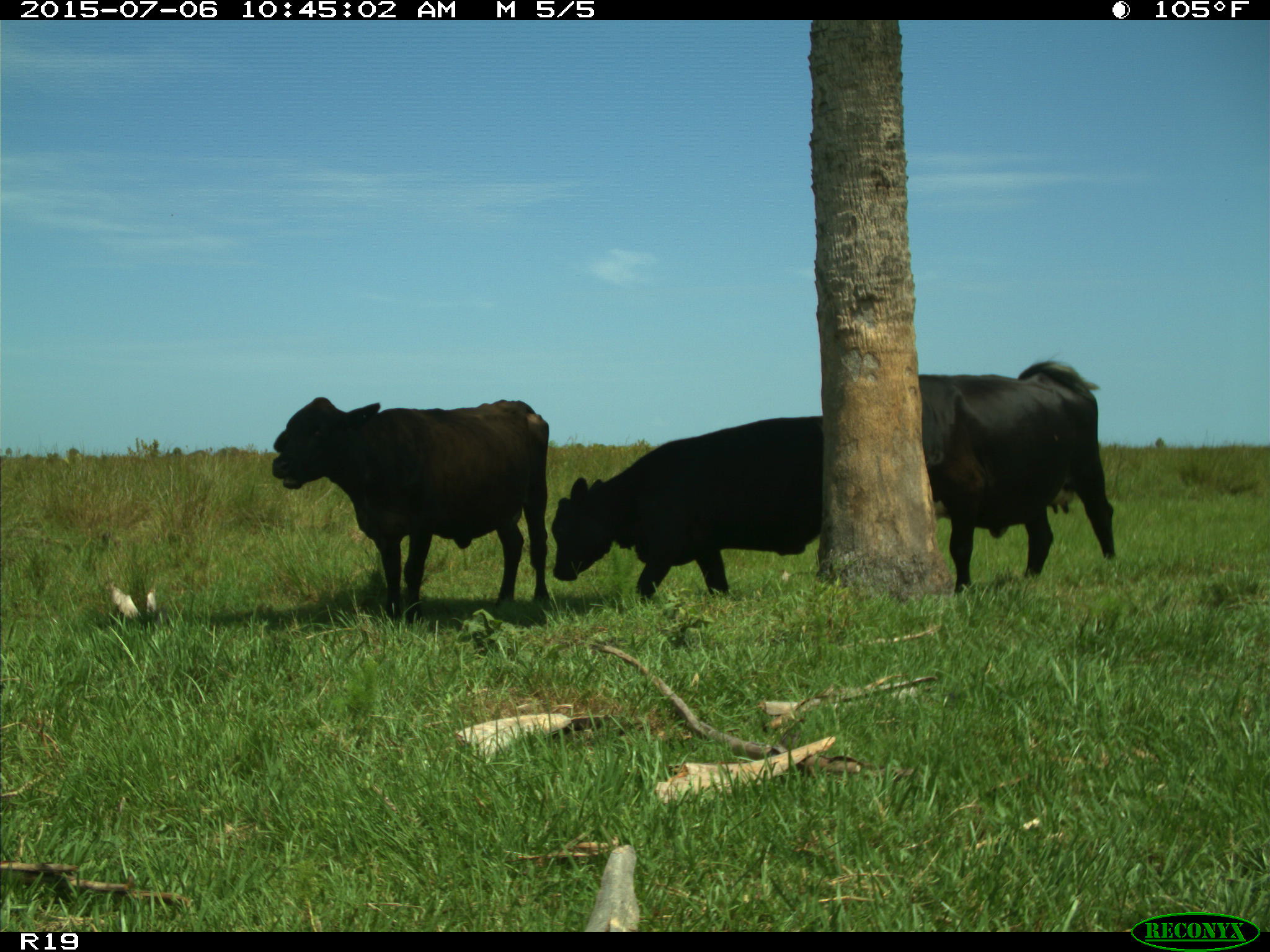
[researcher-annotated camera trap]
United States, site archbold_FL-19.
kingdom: Animalia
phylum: Chordata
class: Mammalia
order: Artiodactyla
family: Bovidae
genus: Bos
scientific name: Bos taurus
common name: domestic cow